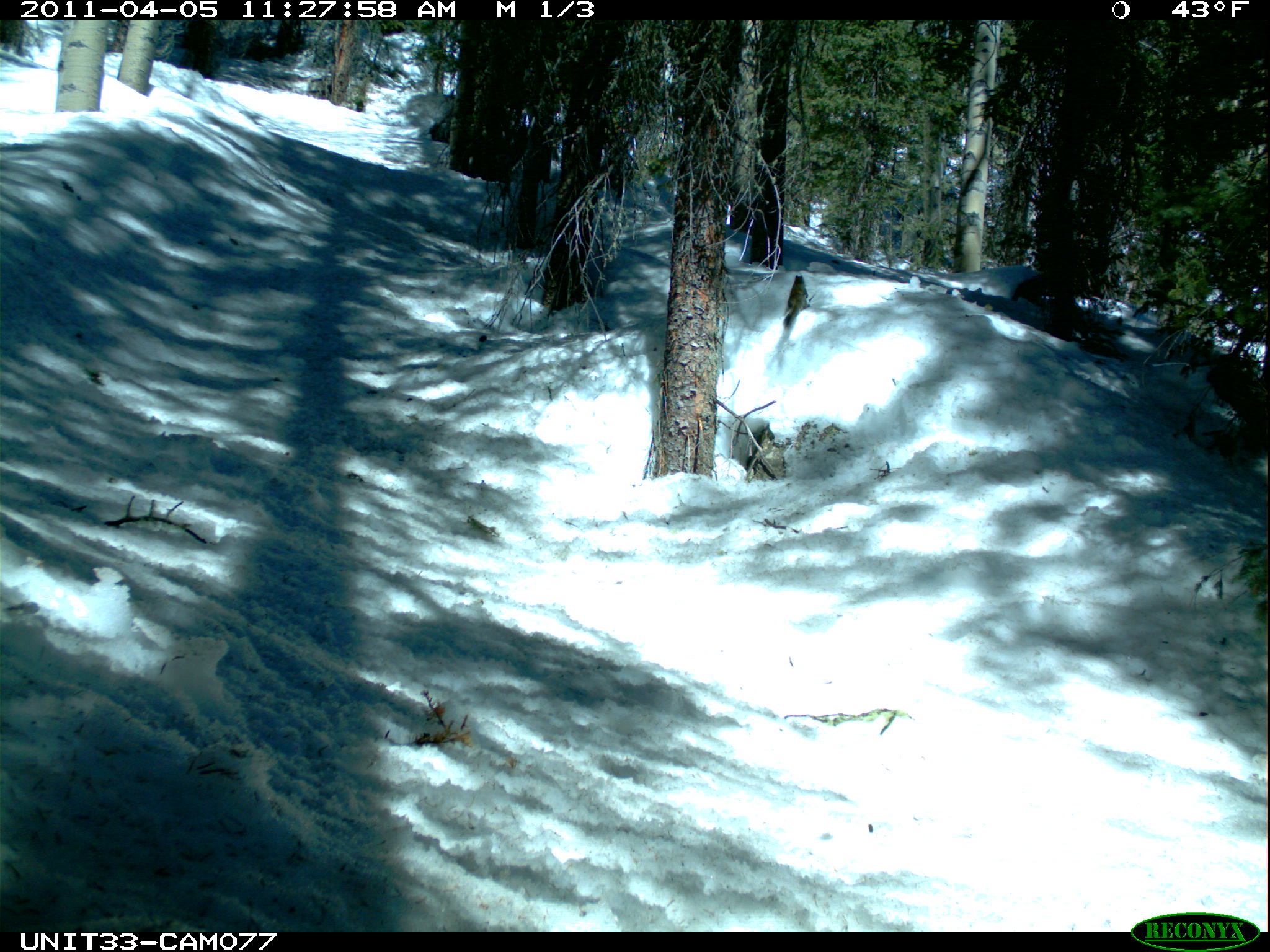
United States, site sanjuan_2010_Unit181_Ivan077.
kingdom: Animalia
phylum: Chordata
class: Mammalia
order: Rodentia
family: Sciuridae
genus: Tamiasciurus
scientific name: Tamiasciurus hudsonicus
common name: american red squirrel